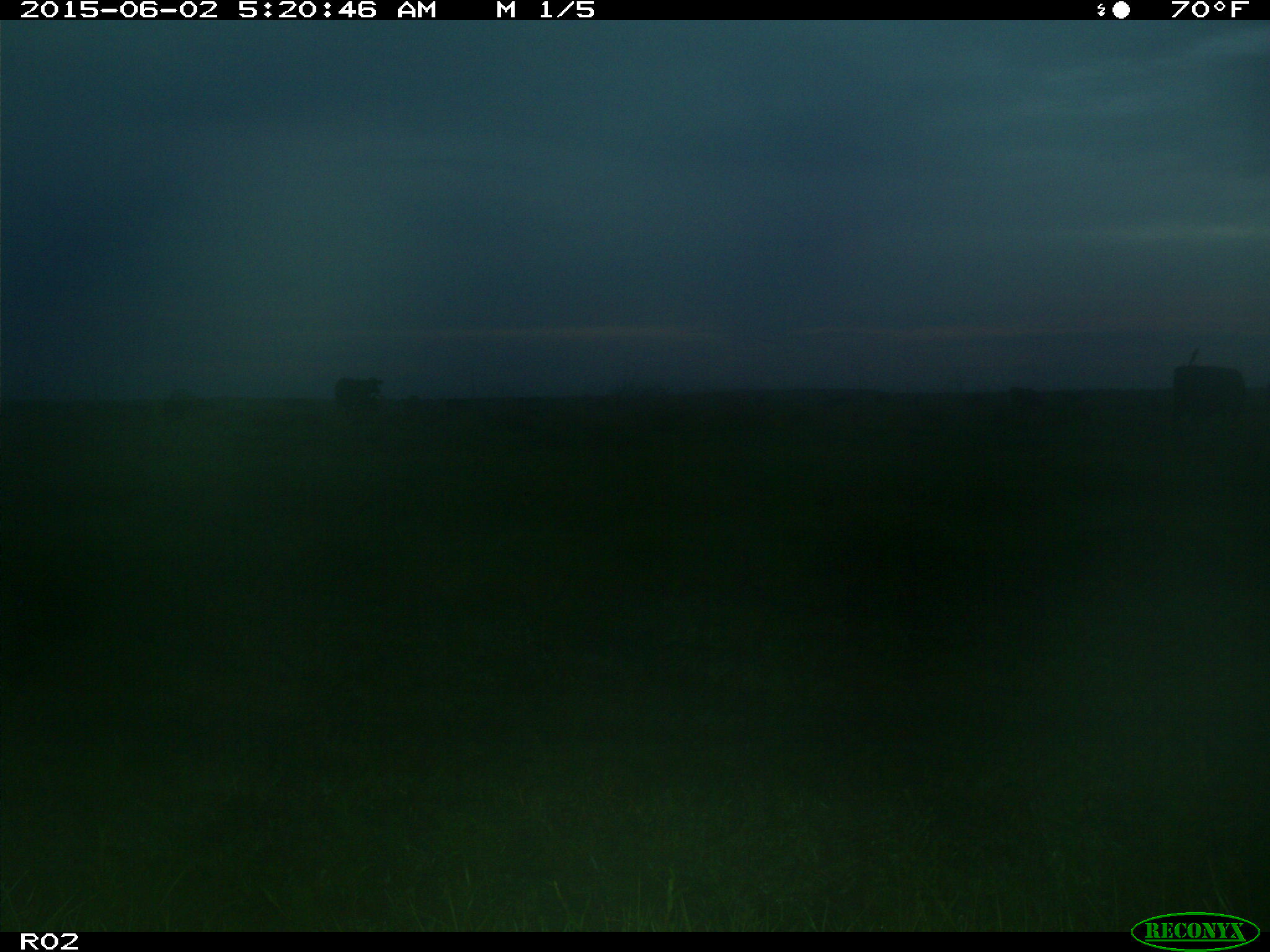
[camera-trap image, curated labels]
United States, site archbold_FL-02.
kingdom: Animalia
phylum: Chordata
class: Mammalia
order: Artiodactyla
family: Bovidae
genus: Bos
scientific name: Bos taurus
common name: domestic cow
Bos taurus (domestic cow).